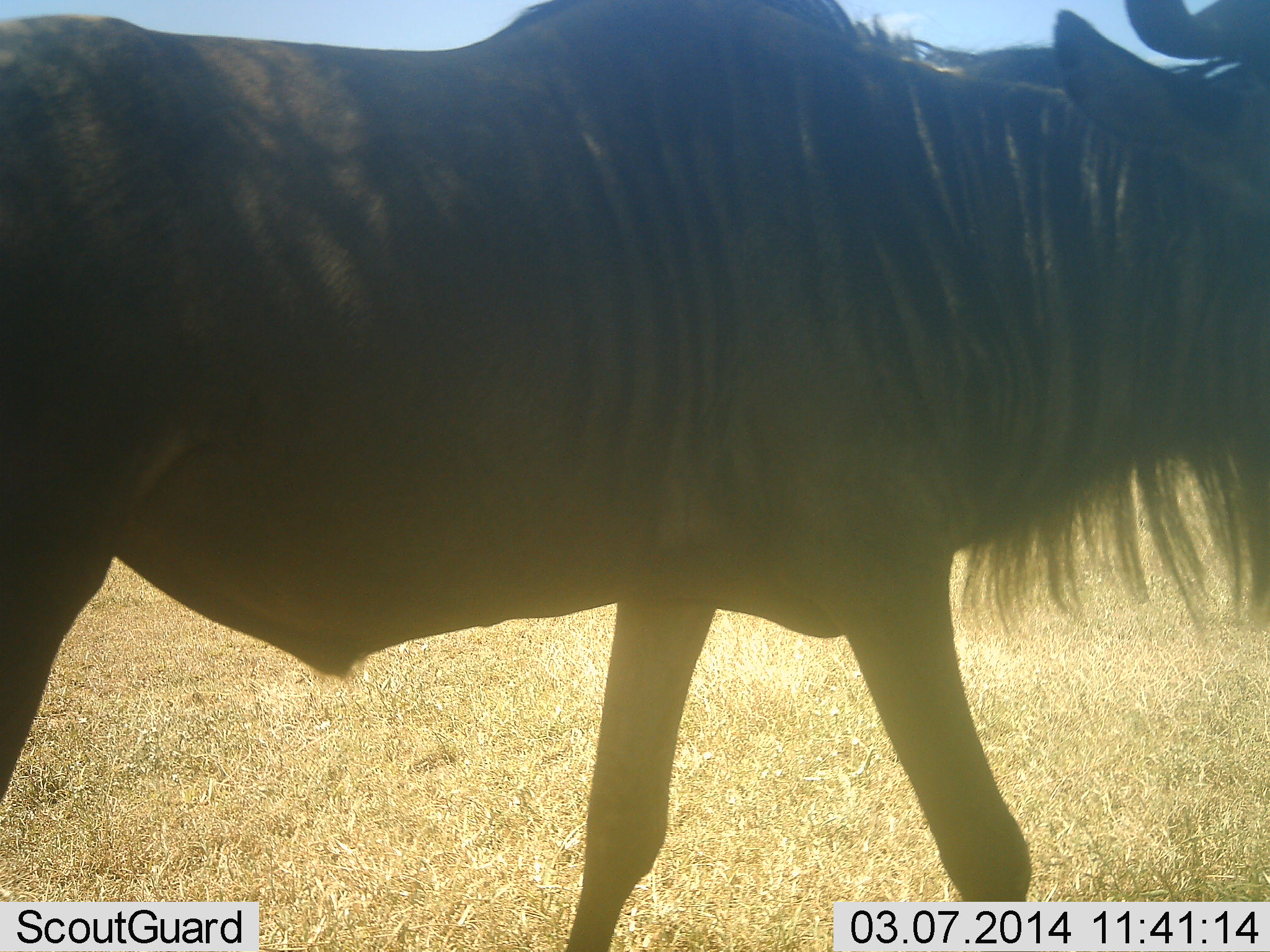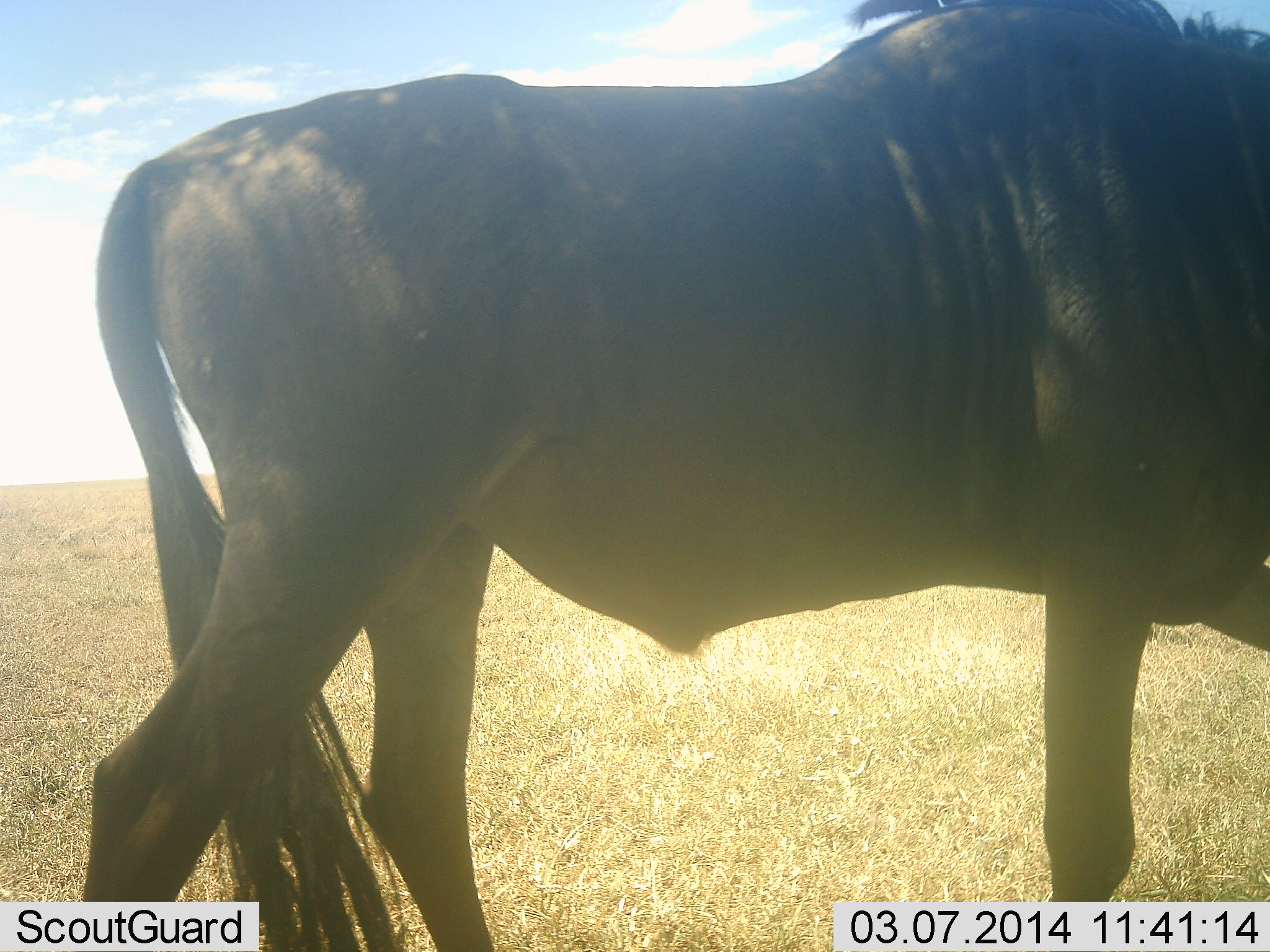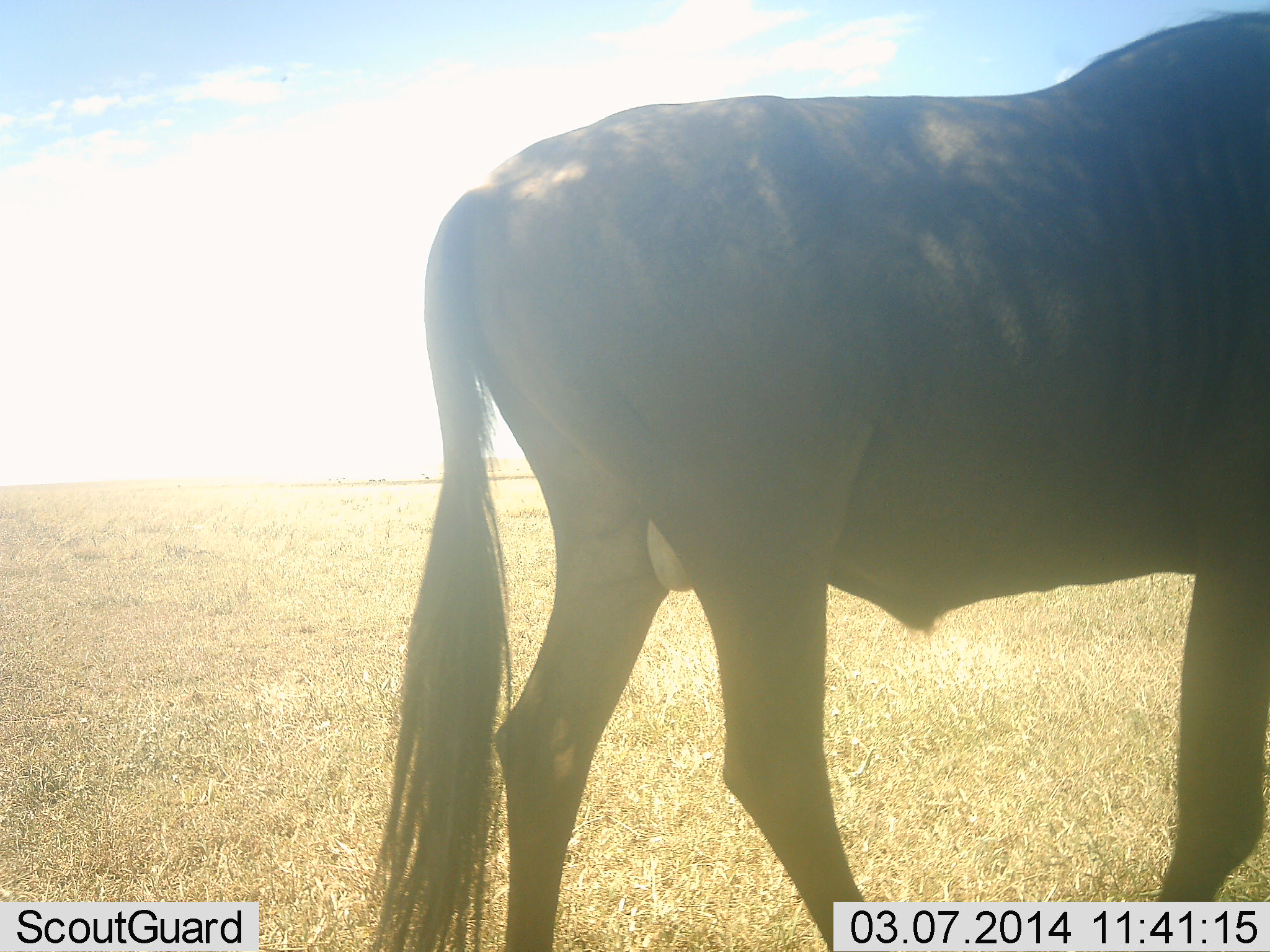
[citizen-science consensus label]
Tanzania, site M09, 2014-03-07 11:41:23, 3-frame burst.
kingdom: Animalia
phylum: Chordata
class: Mammalia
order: Artiodactyla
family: Bovidae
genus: Connochaetes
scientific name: Connochaetes taurinus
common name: blue wildebeest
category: wildebeest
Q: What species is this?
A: Wildebeest (blue wildebeest) (Connochaetes taurinus).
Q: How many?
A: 1.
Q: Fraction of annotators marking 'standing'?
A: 10%.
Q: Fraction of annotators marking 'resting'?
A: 0%.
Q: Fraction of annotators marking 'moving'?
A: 90%.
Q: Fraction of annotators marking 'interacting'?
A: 0%.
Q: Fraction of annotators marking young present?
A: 0%.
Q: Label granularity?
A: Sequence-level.